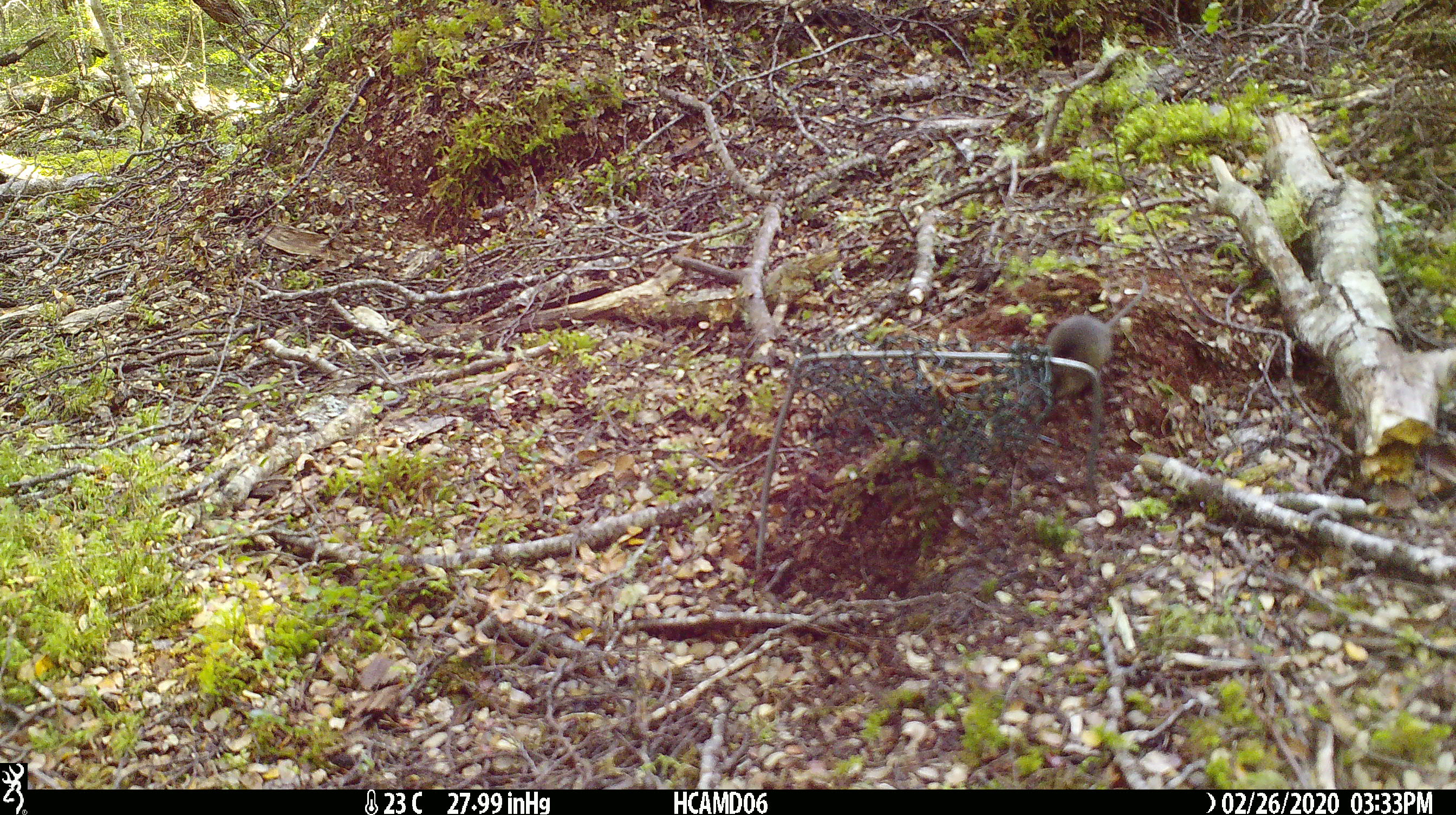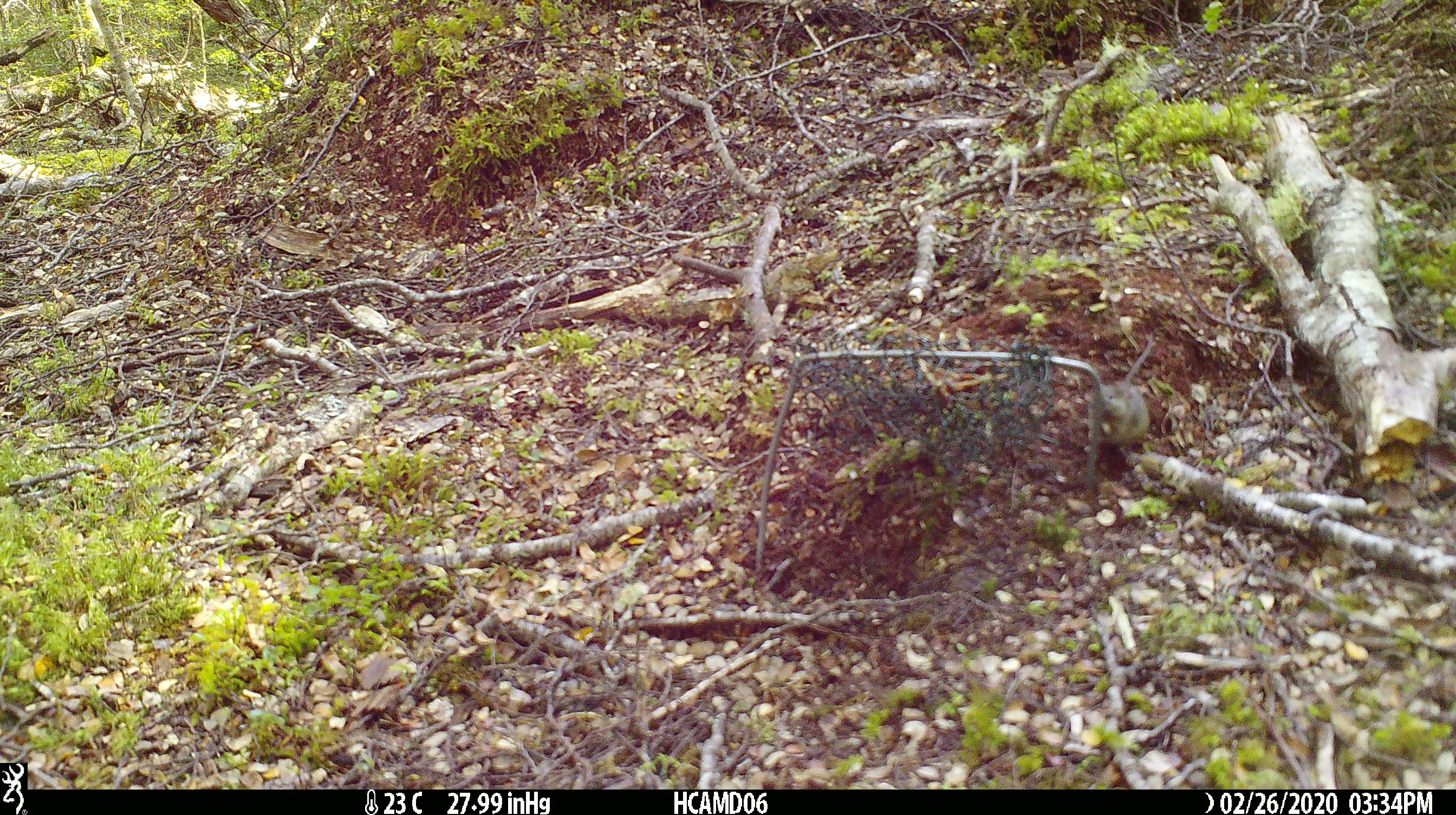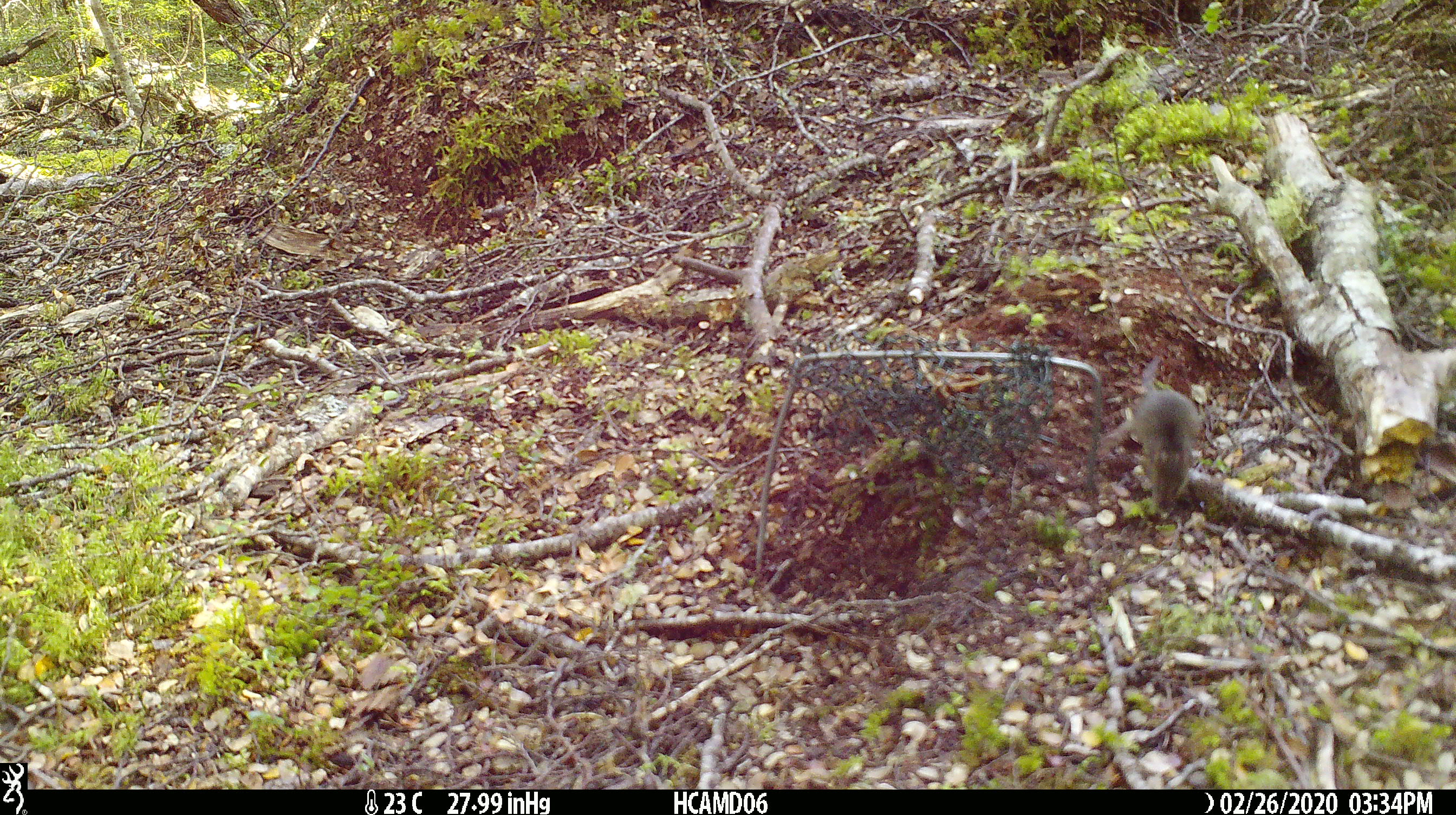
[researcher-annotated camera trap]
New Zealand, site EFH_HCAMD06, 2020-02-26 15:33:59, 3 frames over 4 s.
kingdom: Animalia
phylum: Chordata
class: Mammalia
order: Rodentia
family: Muridae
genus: Mus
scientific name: Mus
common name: mouse